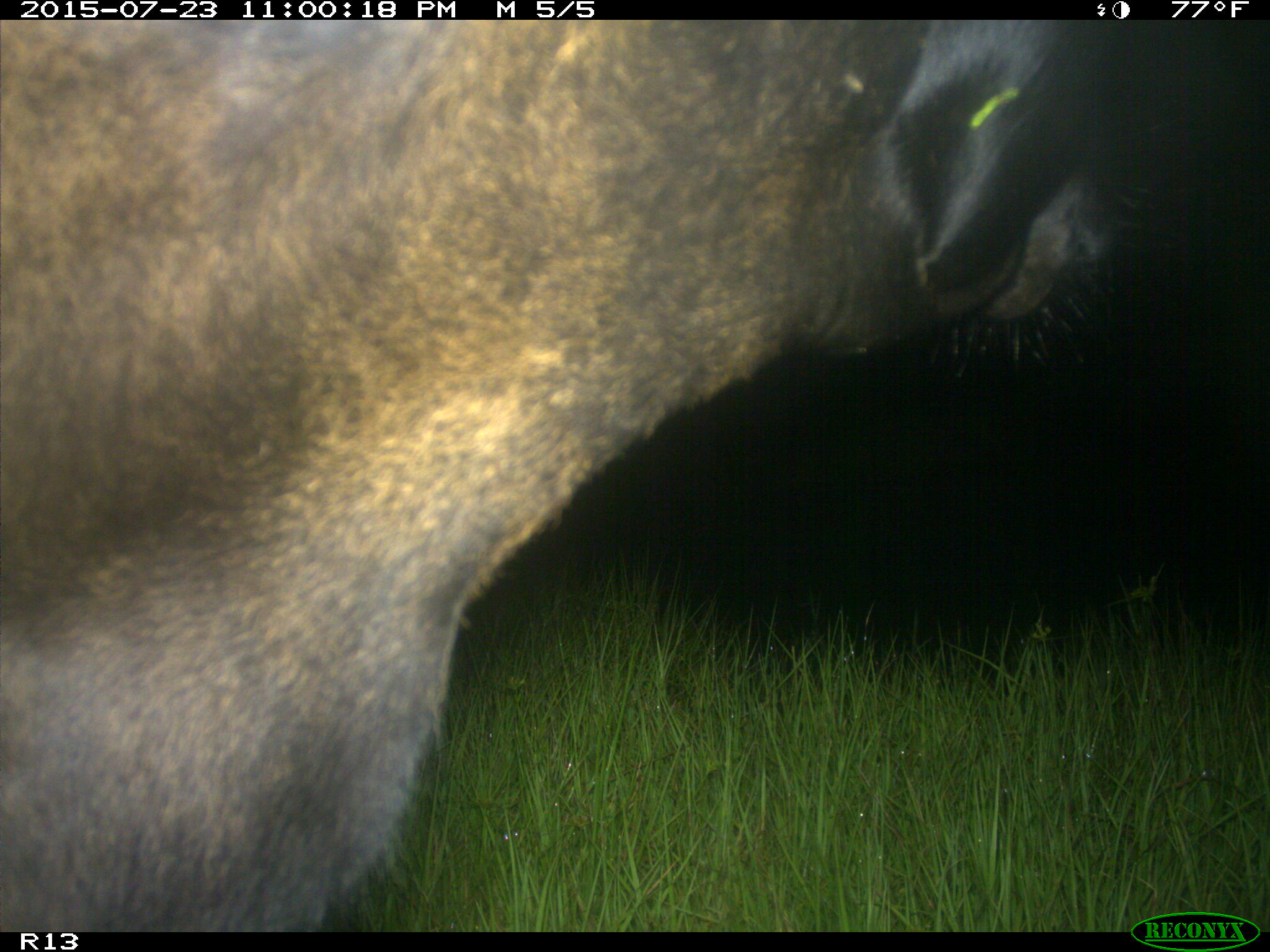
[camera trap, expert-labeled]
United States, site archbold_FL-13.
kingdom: Animalia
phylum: Chordata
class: Mammalia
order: Artiodactyla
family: Bovidae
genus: Bos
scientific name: Bos taurus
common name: domestic cow